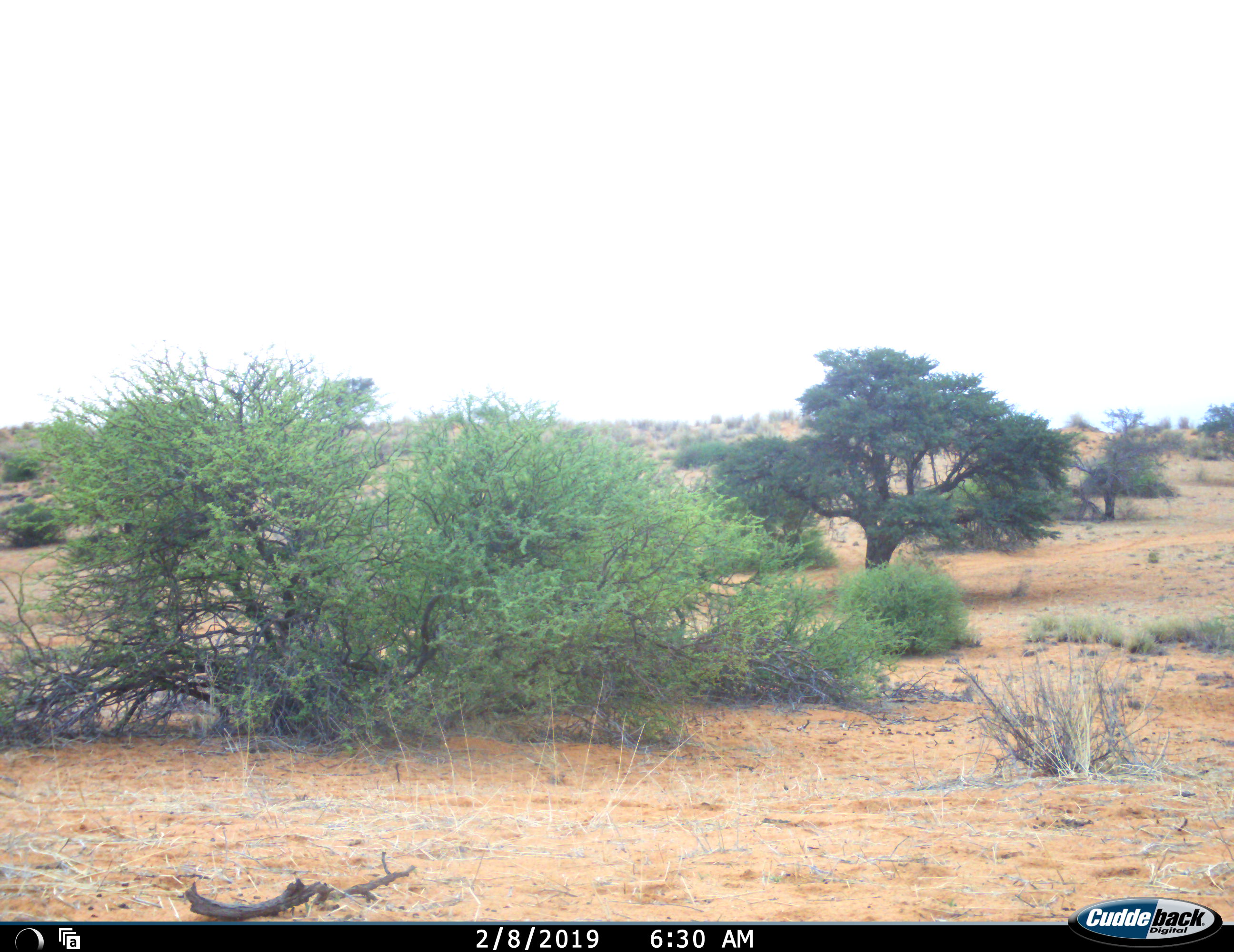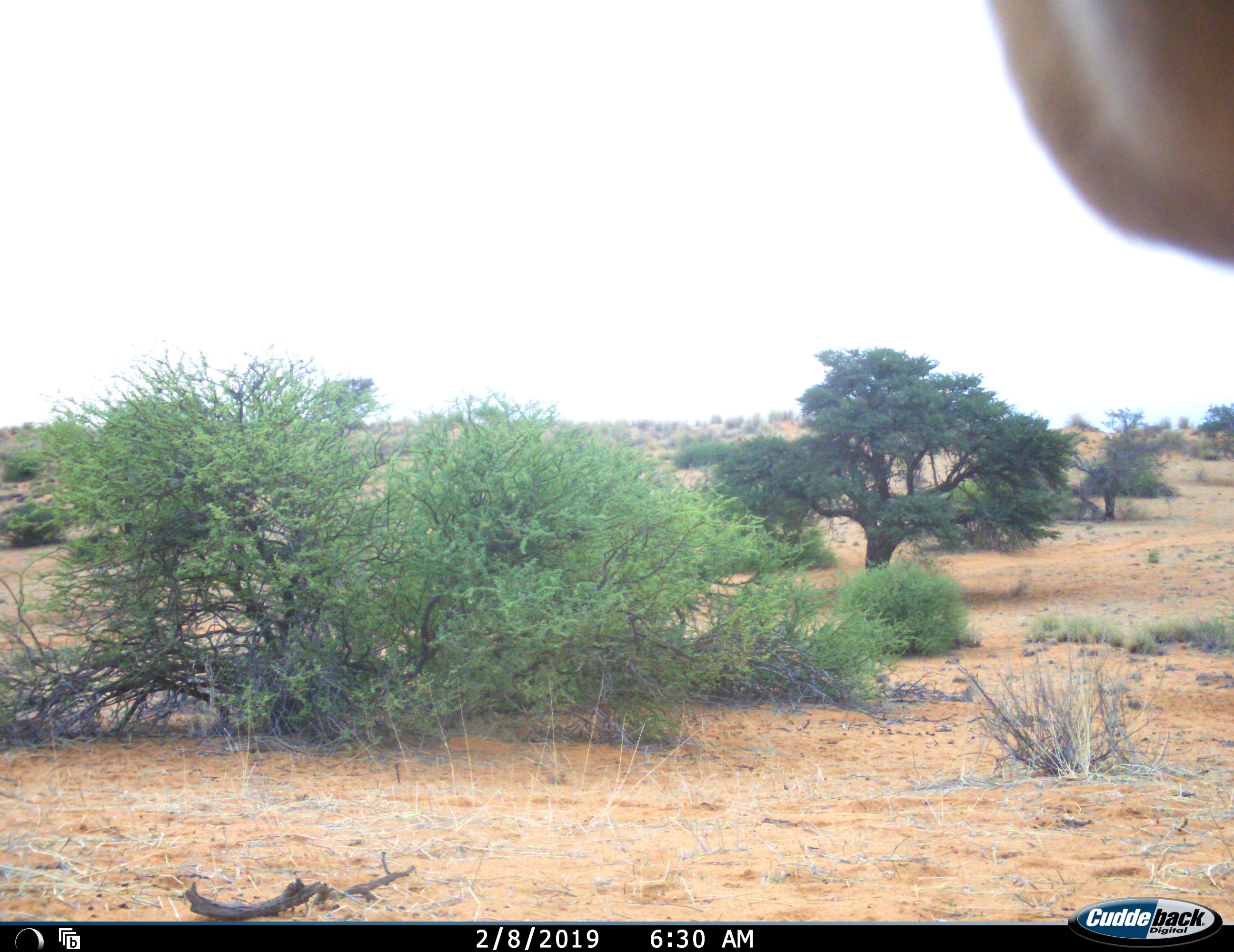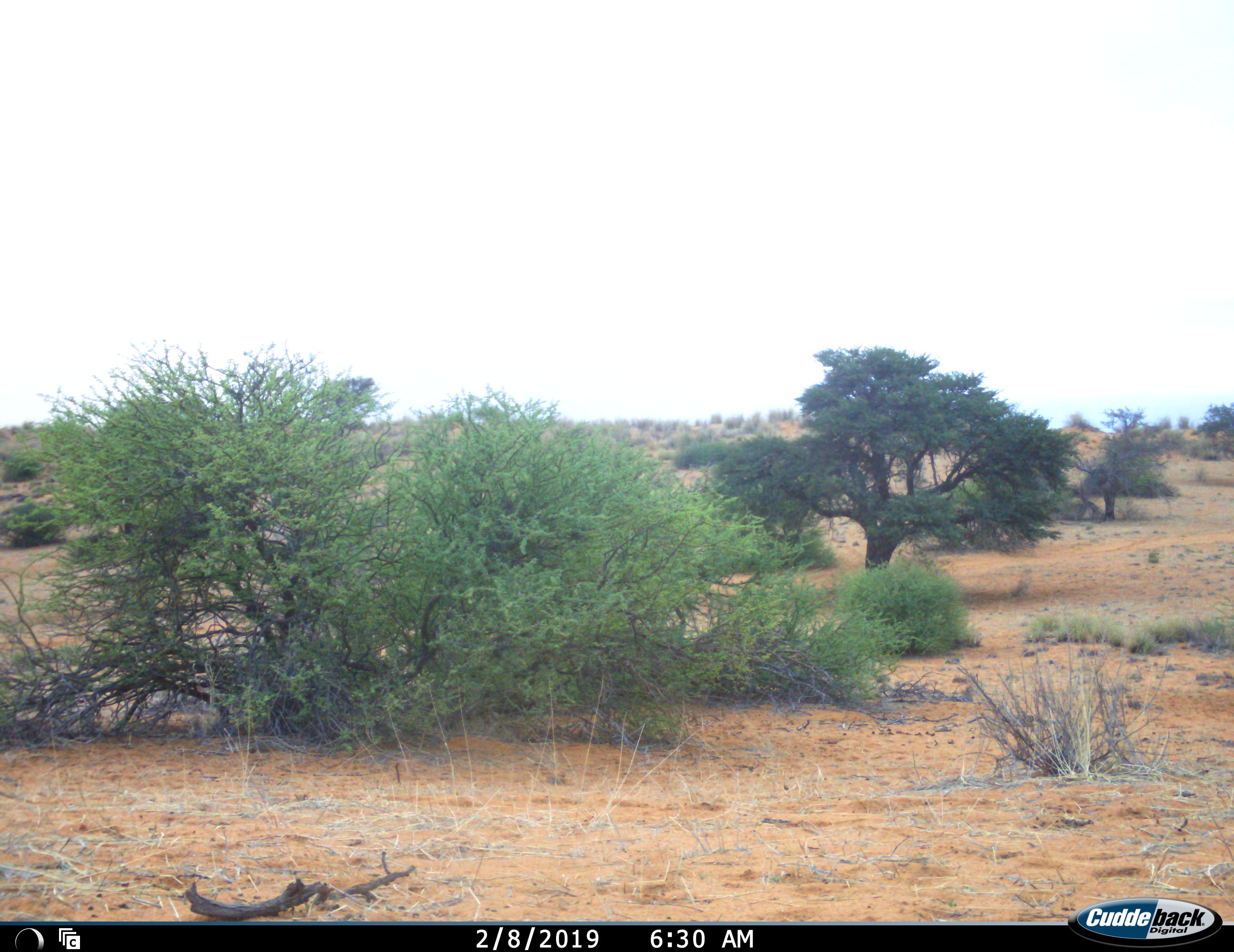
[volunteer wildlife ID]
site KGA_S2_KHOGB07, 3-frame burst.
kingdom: Animalia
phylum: Chordata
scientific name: Vertebrata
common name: domestic animal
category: domesticanimal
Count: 1.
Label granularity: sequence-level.